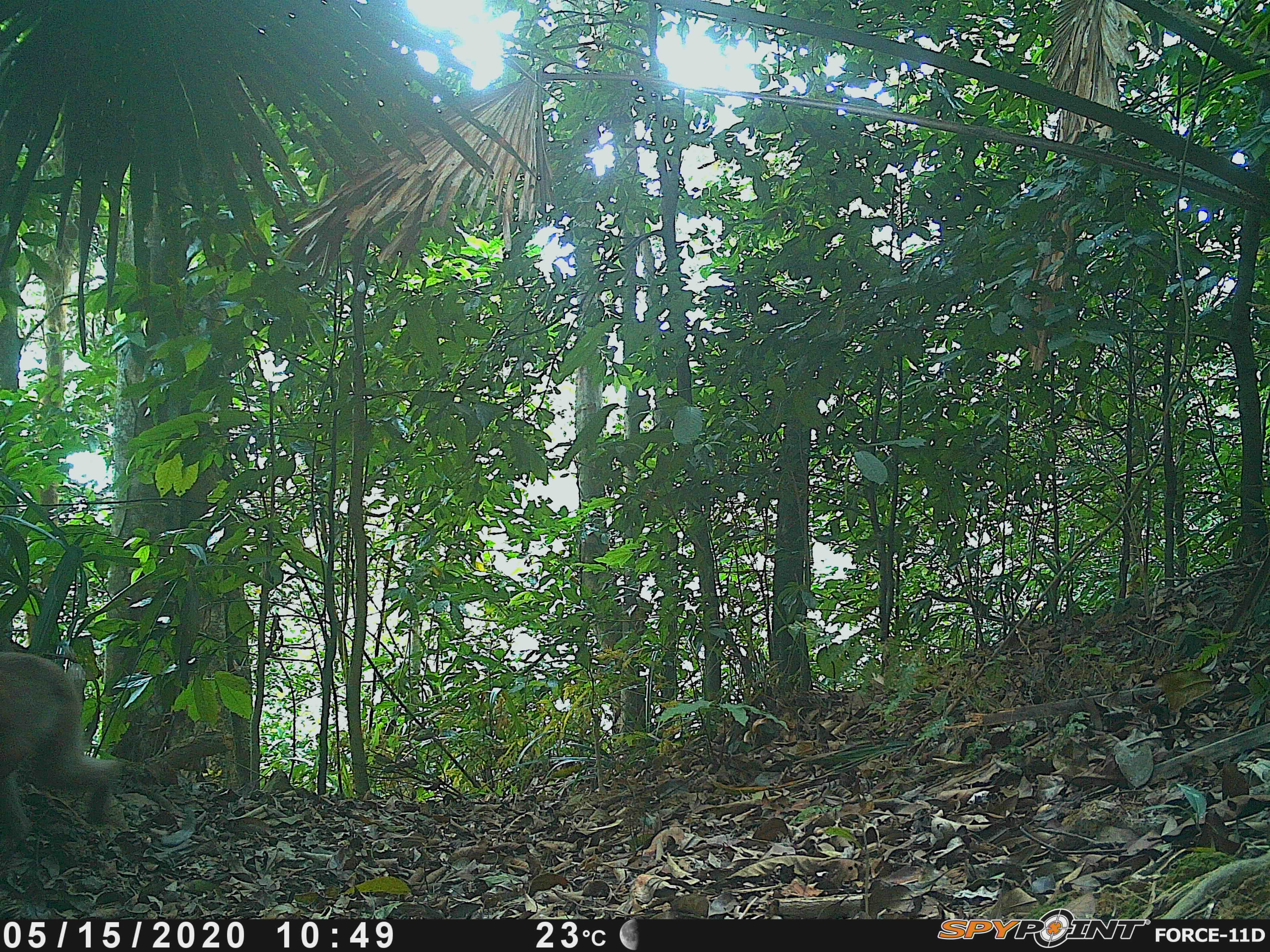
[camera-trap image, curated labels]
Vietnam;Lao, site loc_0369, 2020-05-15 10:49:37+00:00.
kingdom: Animalia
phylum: Chordata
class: Mammalia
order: Primates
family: Cercopithecidae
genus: Macaca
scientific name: Macaca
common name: macaques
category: assam or rhesus macaque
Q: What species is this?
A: Assam or rhesus macaque (macaques) (Macaca).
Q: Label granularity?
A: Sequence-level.